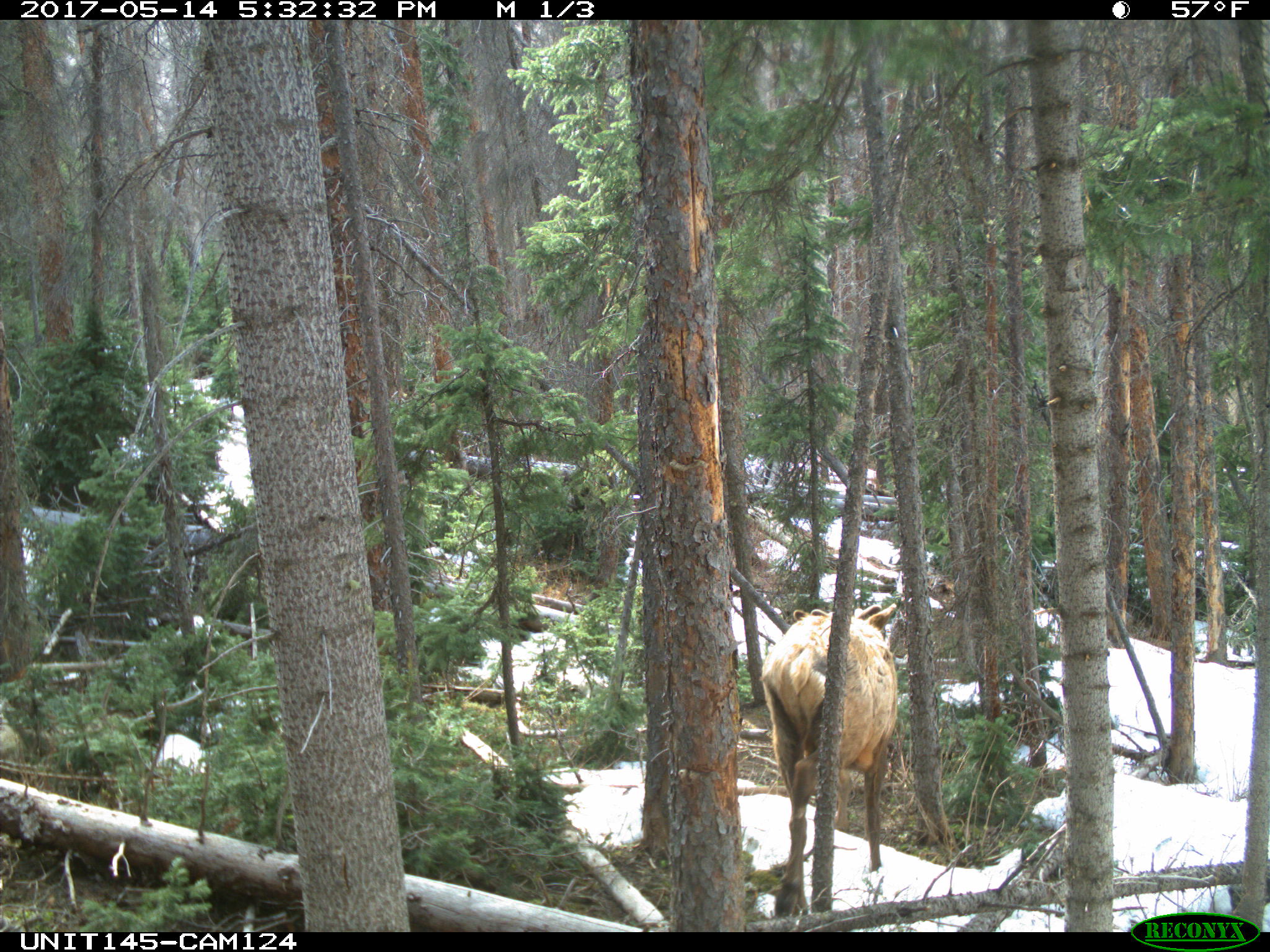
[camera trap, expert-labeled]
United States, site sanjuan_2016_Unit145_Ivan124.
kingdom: Animalia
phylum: Chordata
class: Mammalia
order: Artiodactyla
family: Cervidae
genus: Cervus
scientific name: Cervus elaphus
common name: red deer